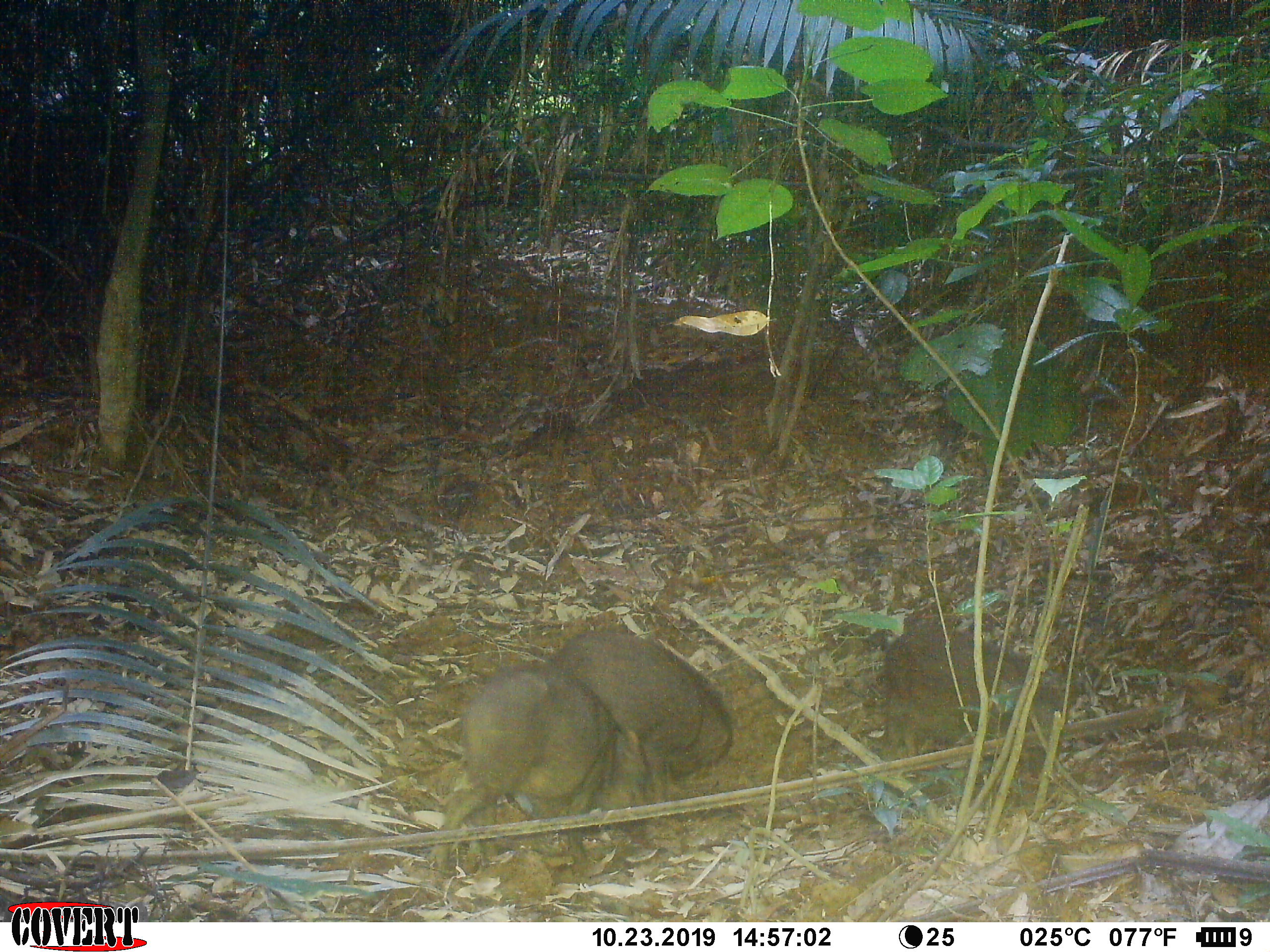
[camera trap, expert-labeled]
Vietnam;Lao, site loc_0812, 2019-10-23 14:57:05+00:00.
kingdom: Animalia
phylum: Chordata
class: Mammalia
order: Artiodactyla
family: Suidae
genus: Sus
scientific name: Sus scrofa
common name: eurasian wild pig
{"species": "eurasian wild pig (Sus scrofa)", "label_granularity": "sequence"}